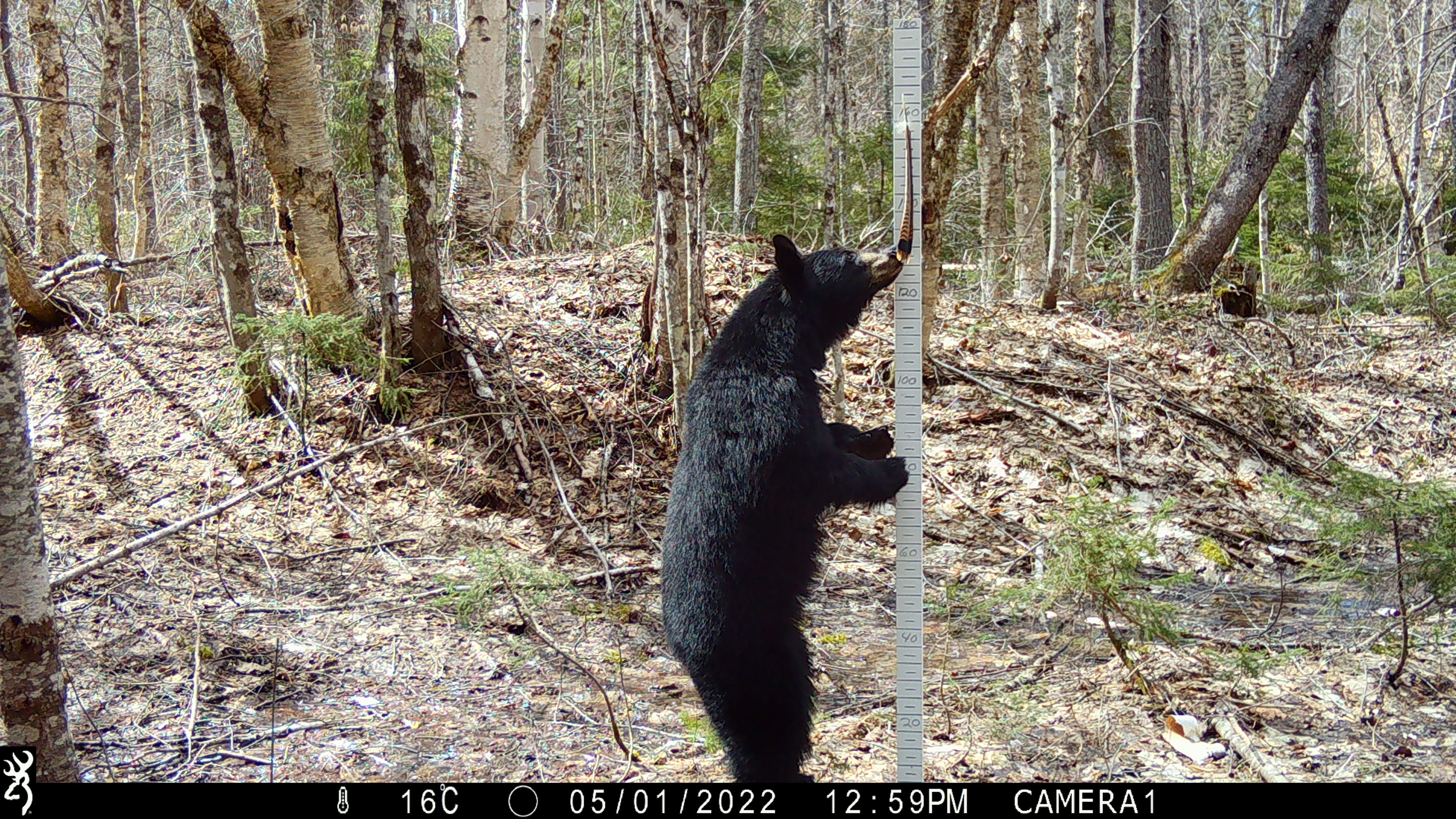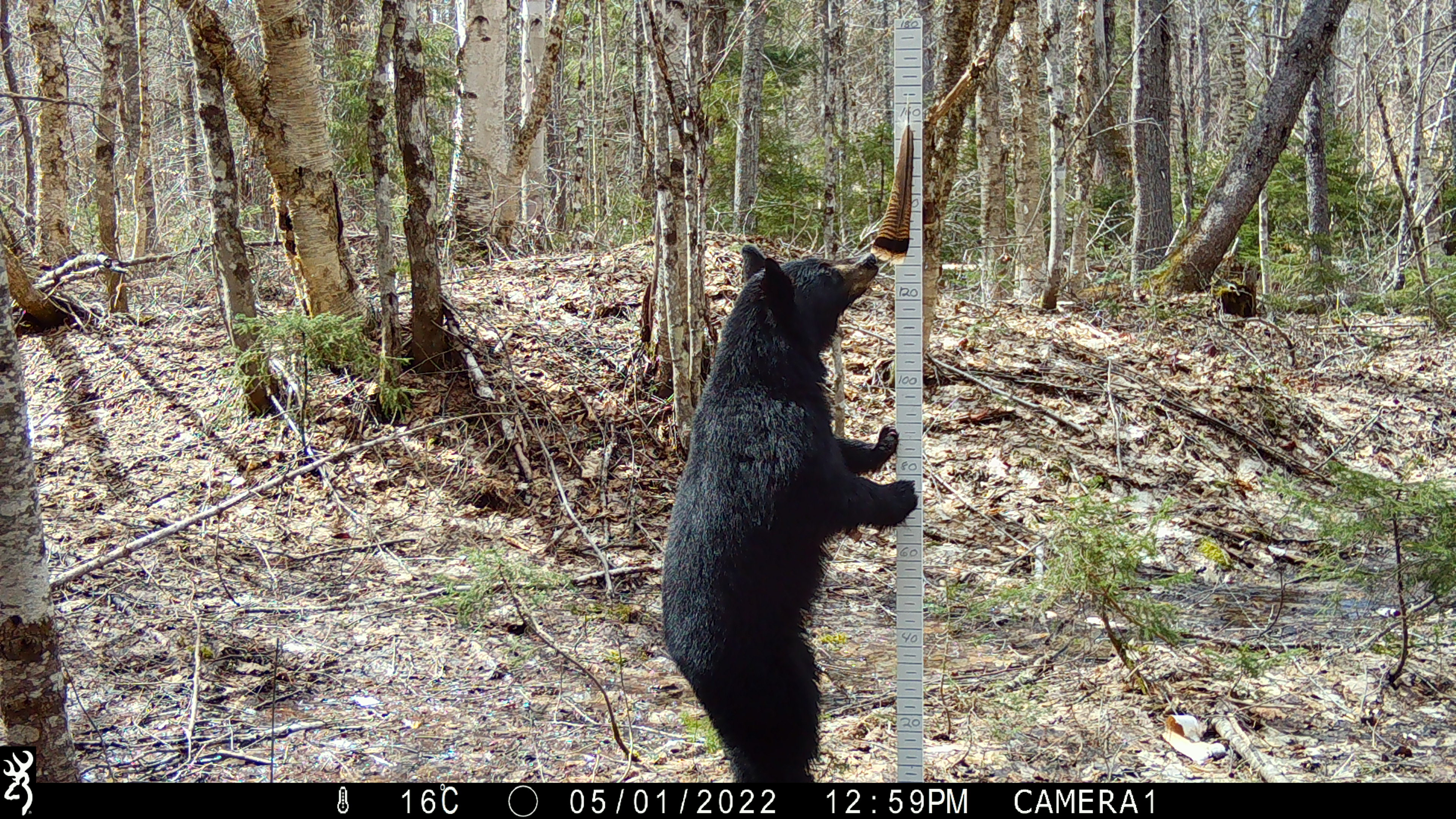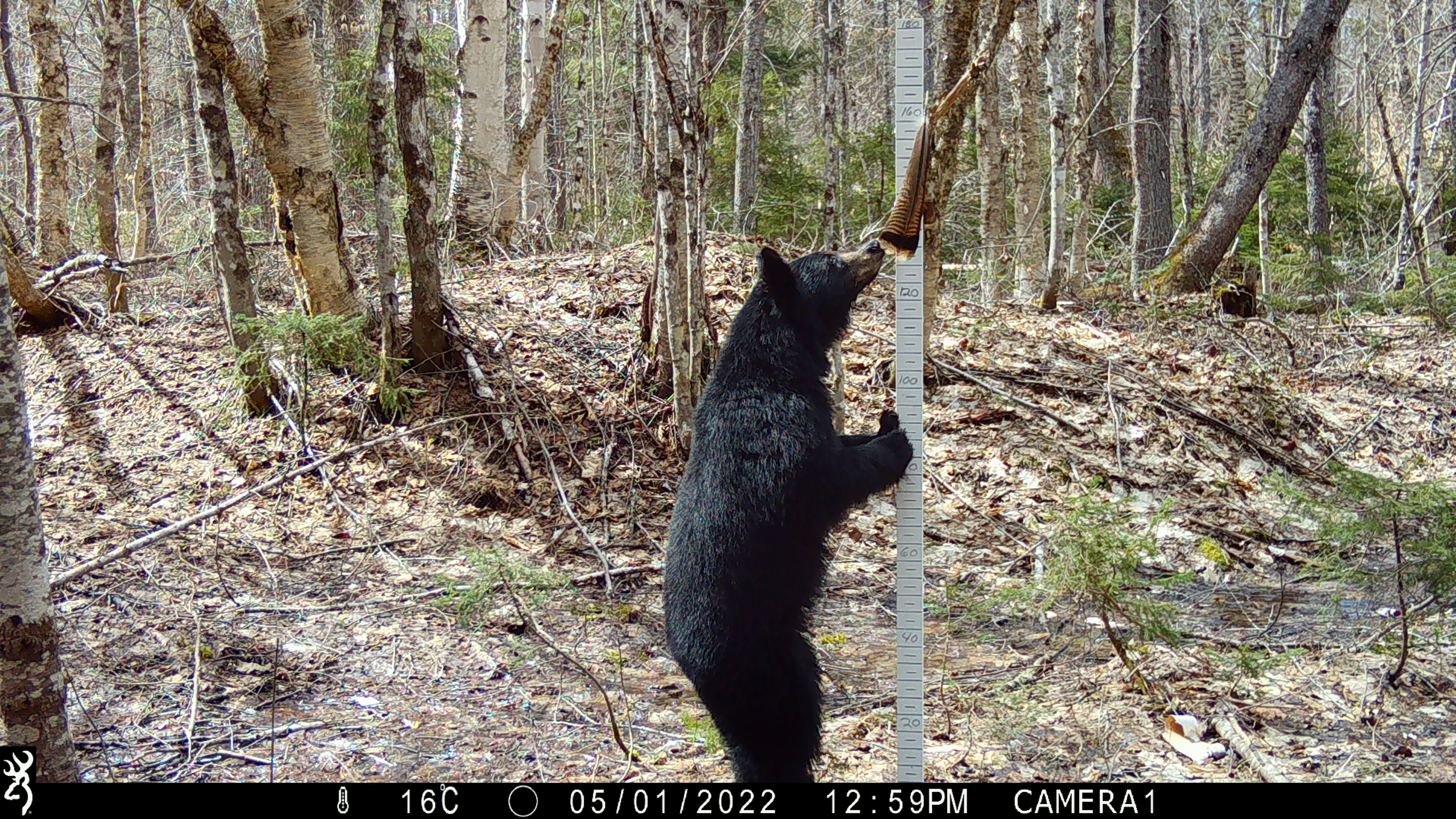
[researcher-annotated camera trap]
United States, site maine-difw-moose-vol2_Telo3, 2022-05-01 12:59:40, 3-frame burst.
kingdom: Animalia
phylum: Chordata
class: Mammalia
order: Carnivora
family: Ursidae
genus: Ursus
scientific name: Ursus americanus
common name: black bear